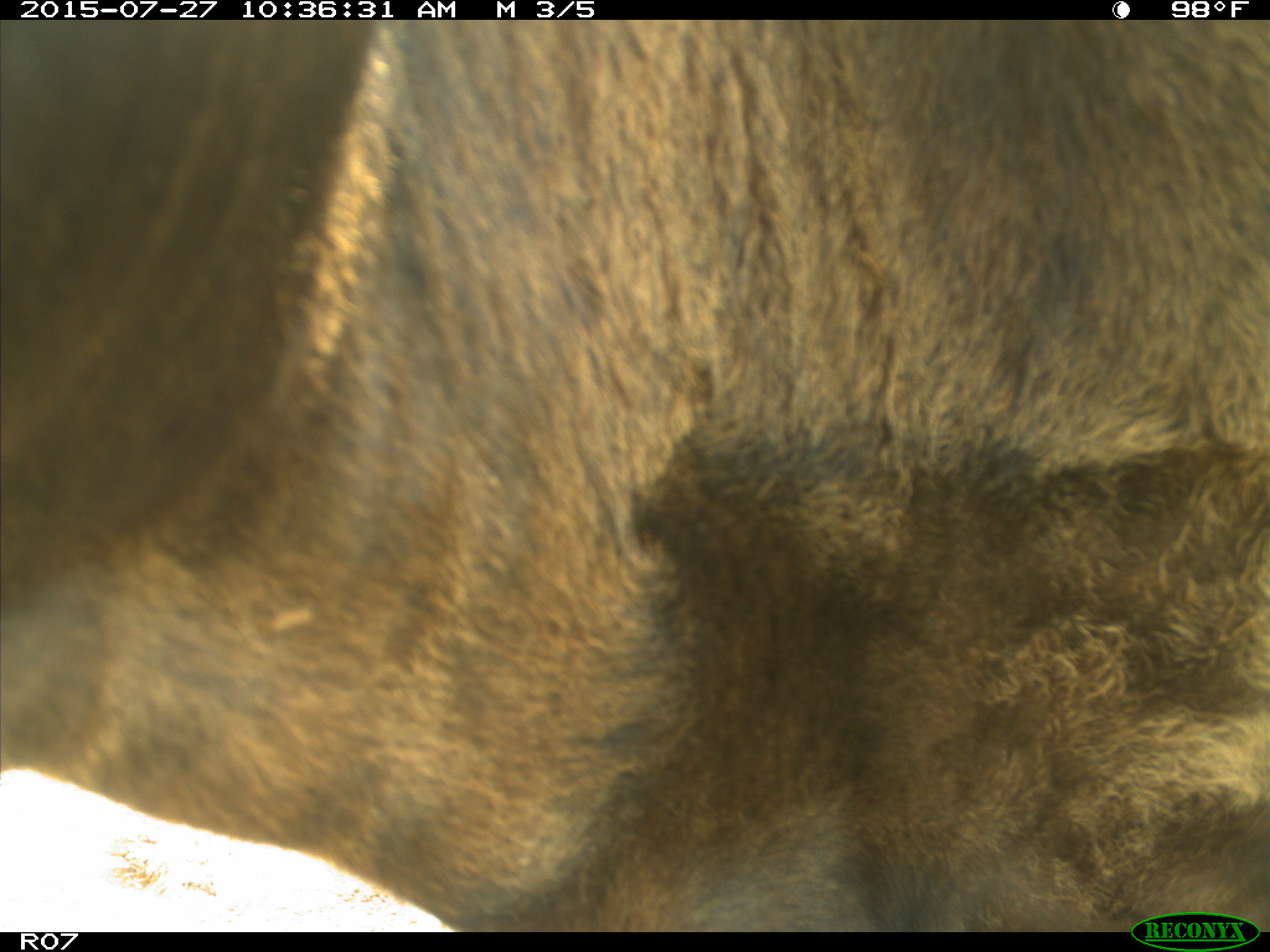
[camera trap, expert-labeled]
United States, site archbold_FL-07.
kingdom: Animalia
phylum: Chordata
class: Mammalia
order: Artiodactyla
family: Bovidae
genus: Bos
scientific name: Bos taurus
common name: domestic cow